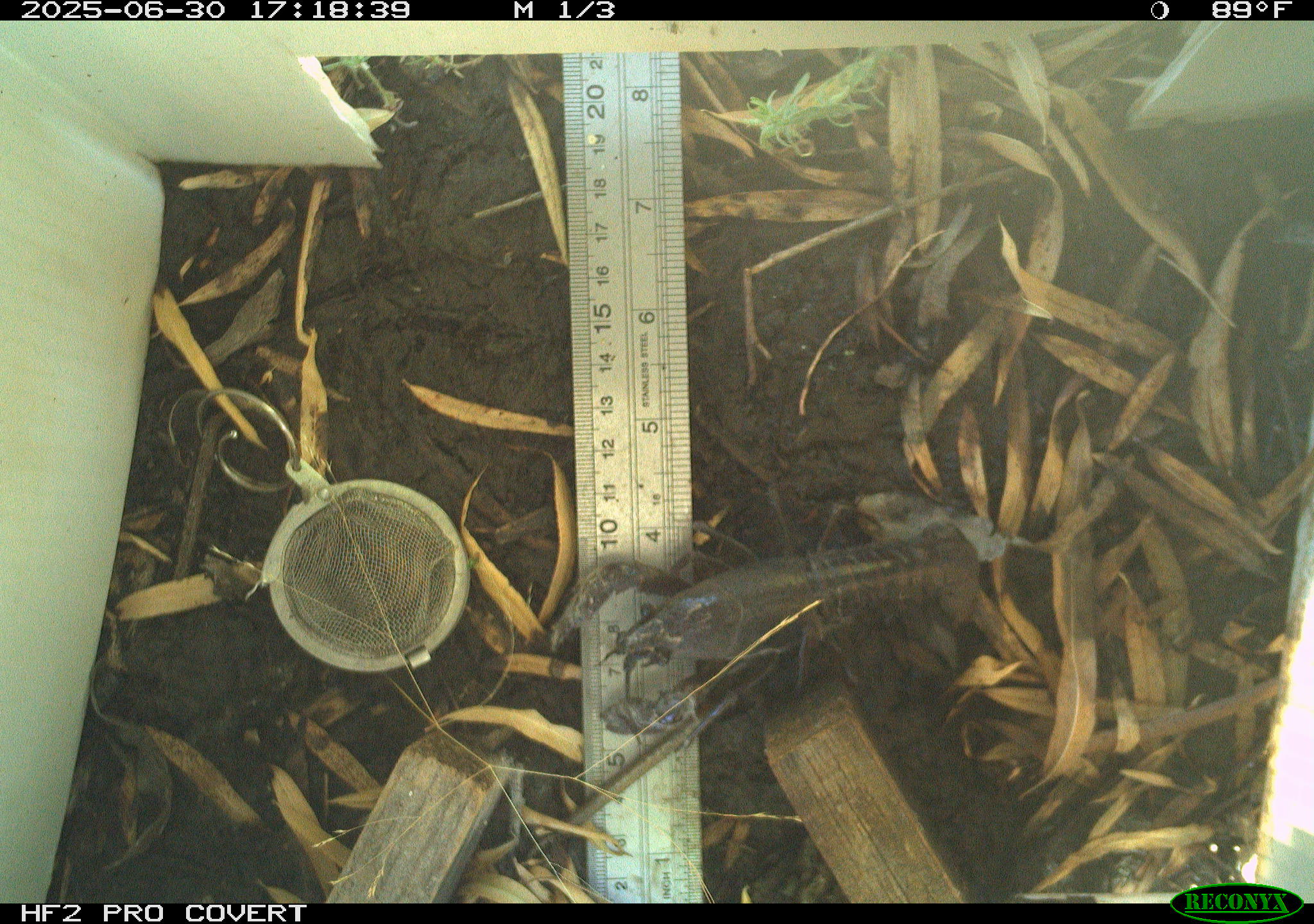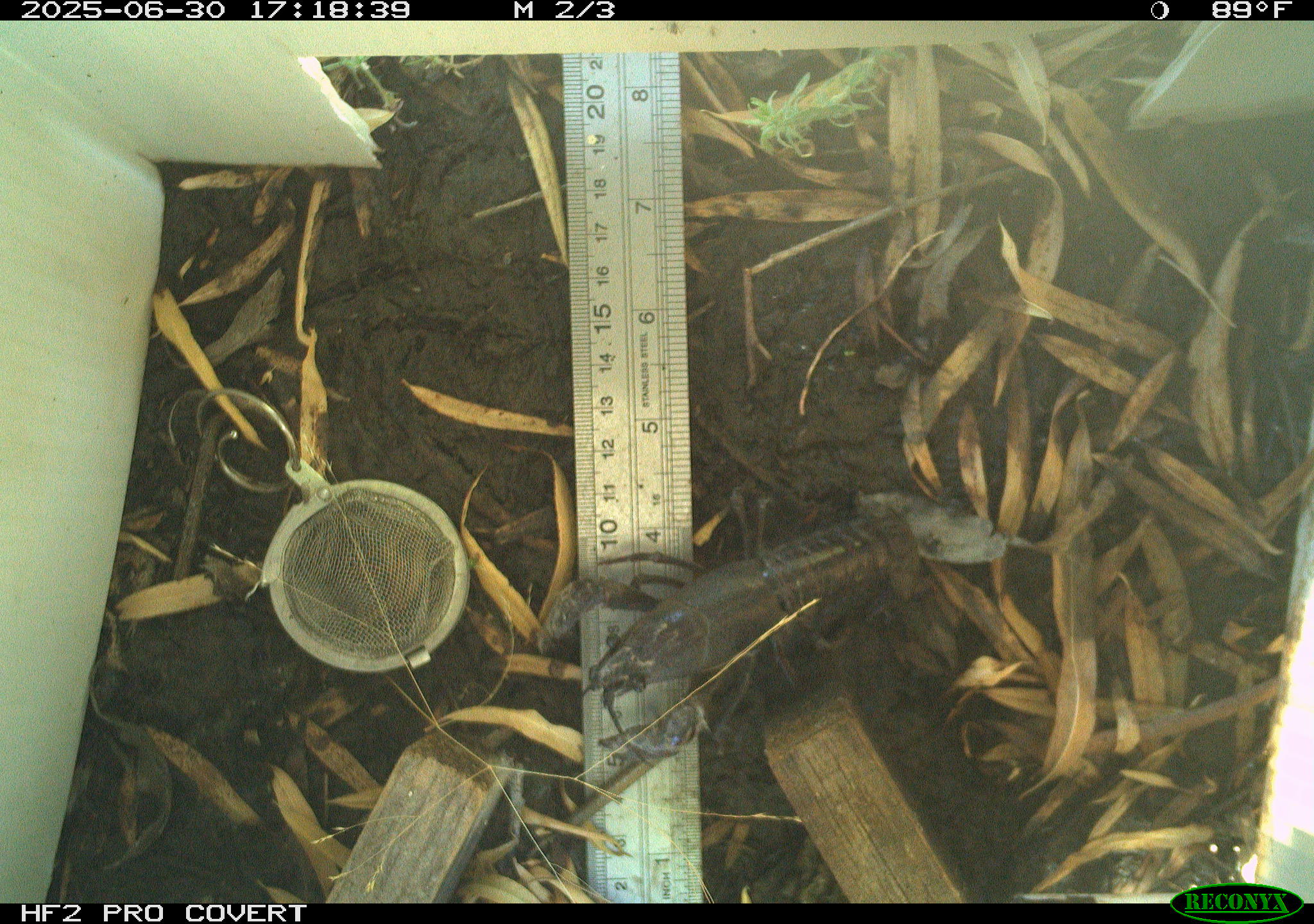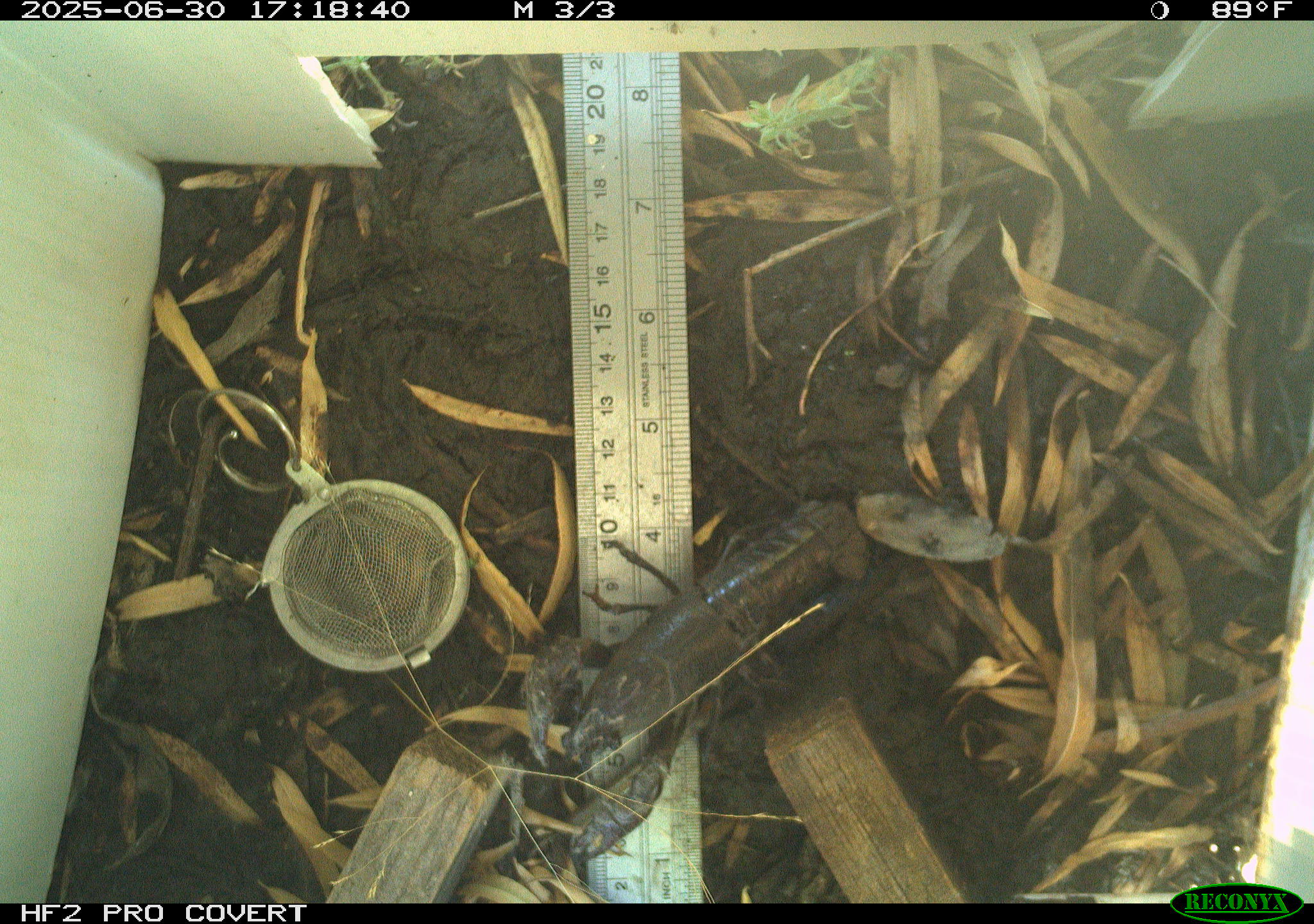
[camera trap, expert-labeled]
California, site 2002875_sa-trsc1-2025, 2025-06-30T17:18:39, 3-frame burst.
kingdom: Animalia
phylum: Arthropoda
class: Malacostraca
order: Decapoda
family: Palinuridae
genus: Jasus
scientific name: Jasus edwardsii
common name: crayfish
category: crayfish species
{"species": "crayfish species (crayfish) (Jasus edwardsii)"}